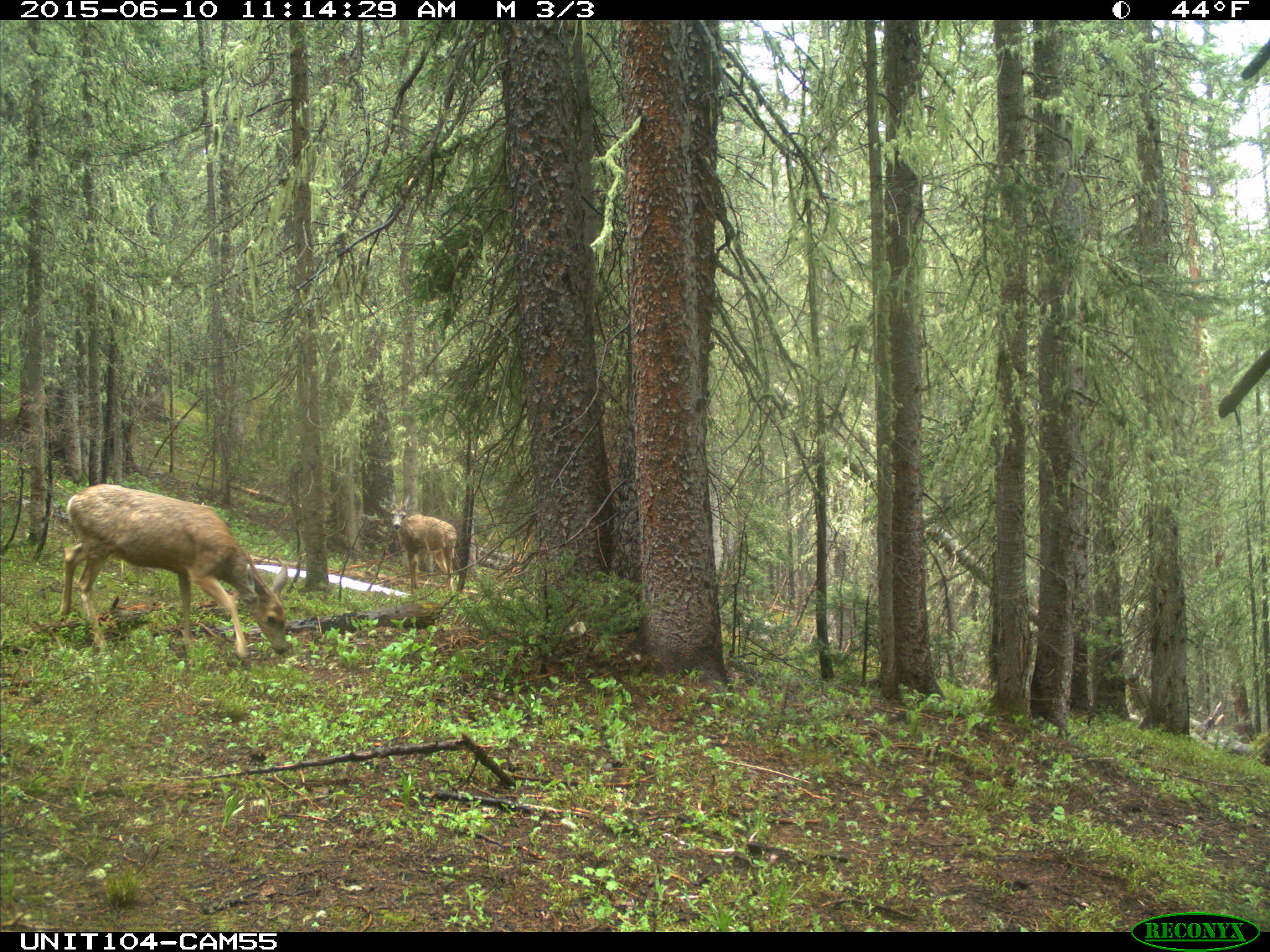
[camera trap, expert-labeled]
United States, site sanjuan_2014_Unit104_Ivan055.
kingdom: Animalia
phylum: Chordata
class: Mammalia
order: Artiodactyla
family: Cervidae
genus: Odocoileus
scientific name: Odocoileus hemionus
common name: mule deer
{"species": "Odocoileus hemionus (mule deer)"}